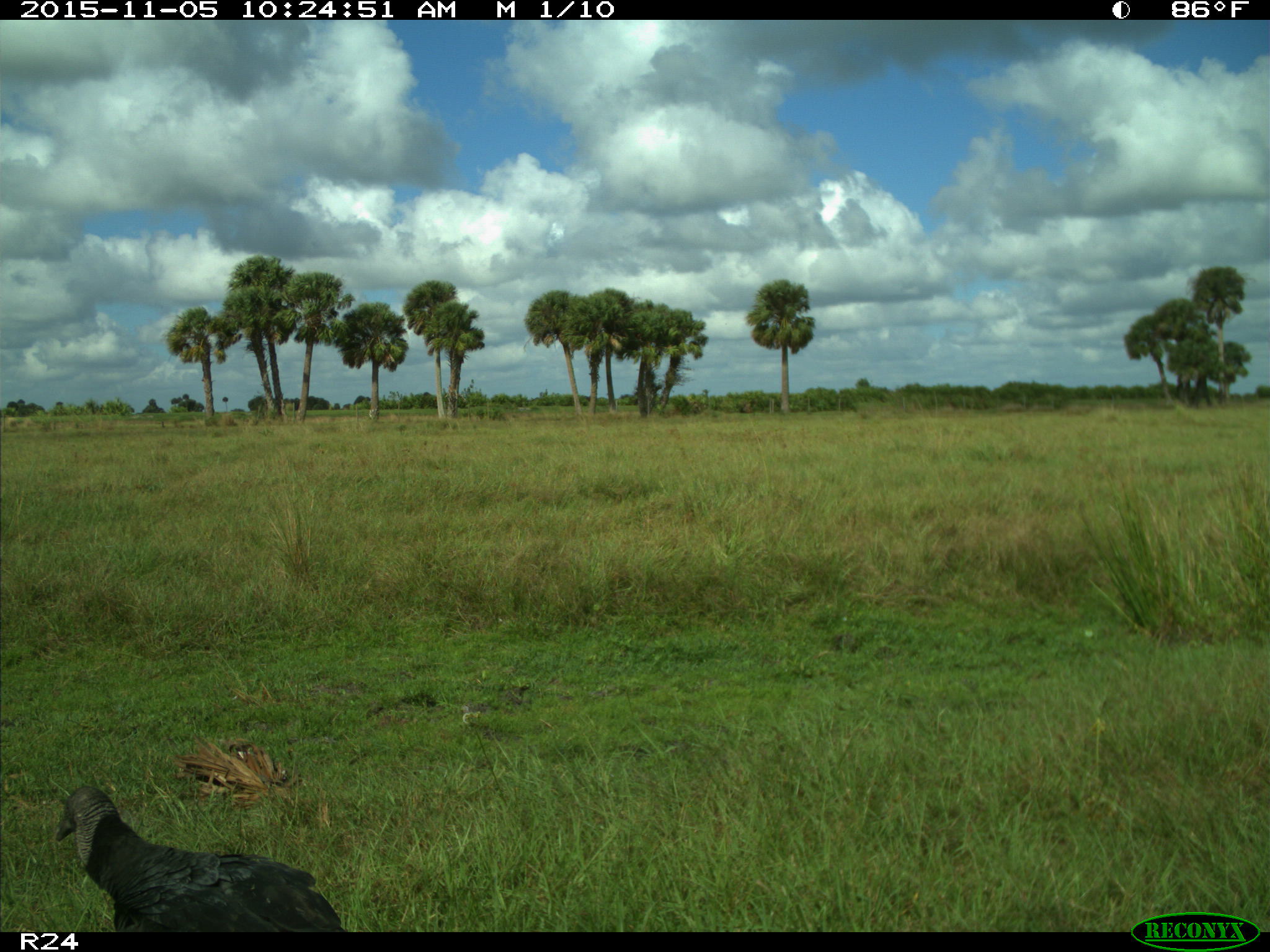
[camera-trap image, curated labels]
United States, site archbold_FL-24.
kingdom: Animalia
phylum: Chordata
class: Aves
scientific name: Aves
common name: birds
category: unidentified bird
Unidentified bird (birds) (Aves).